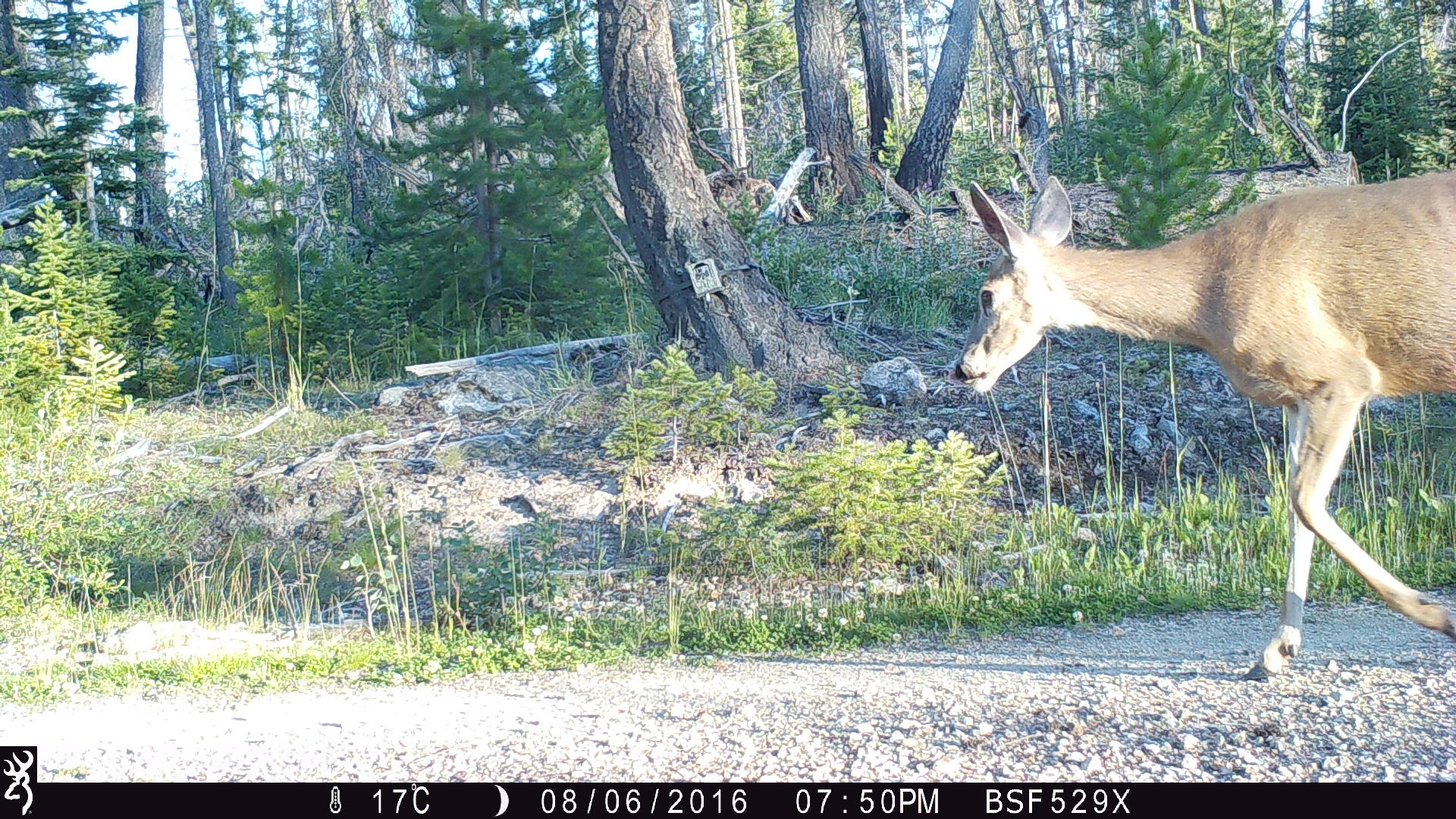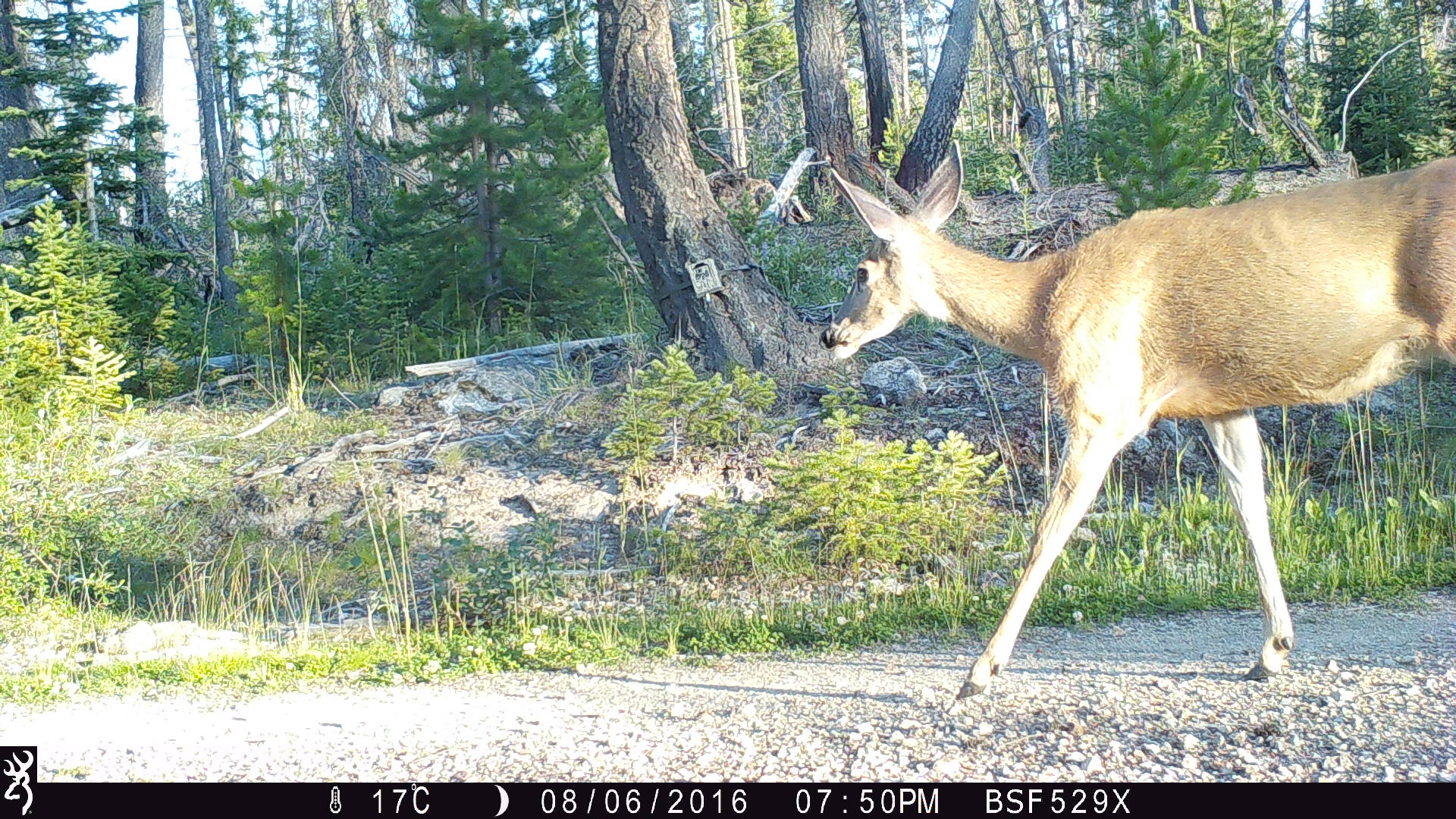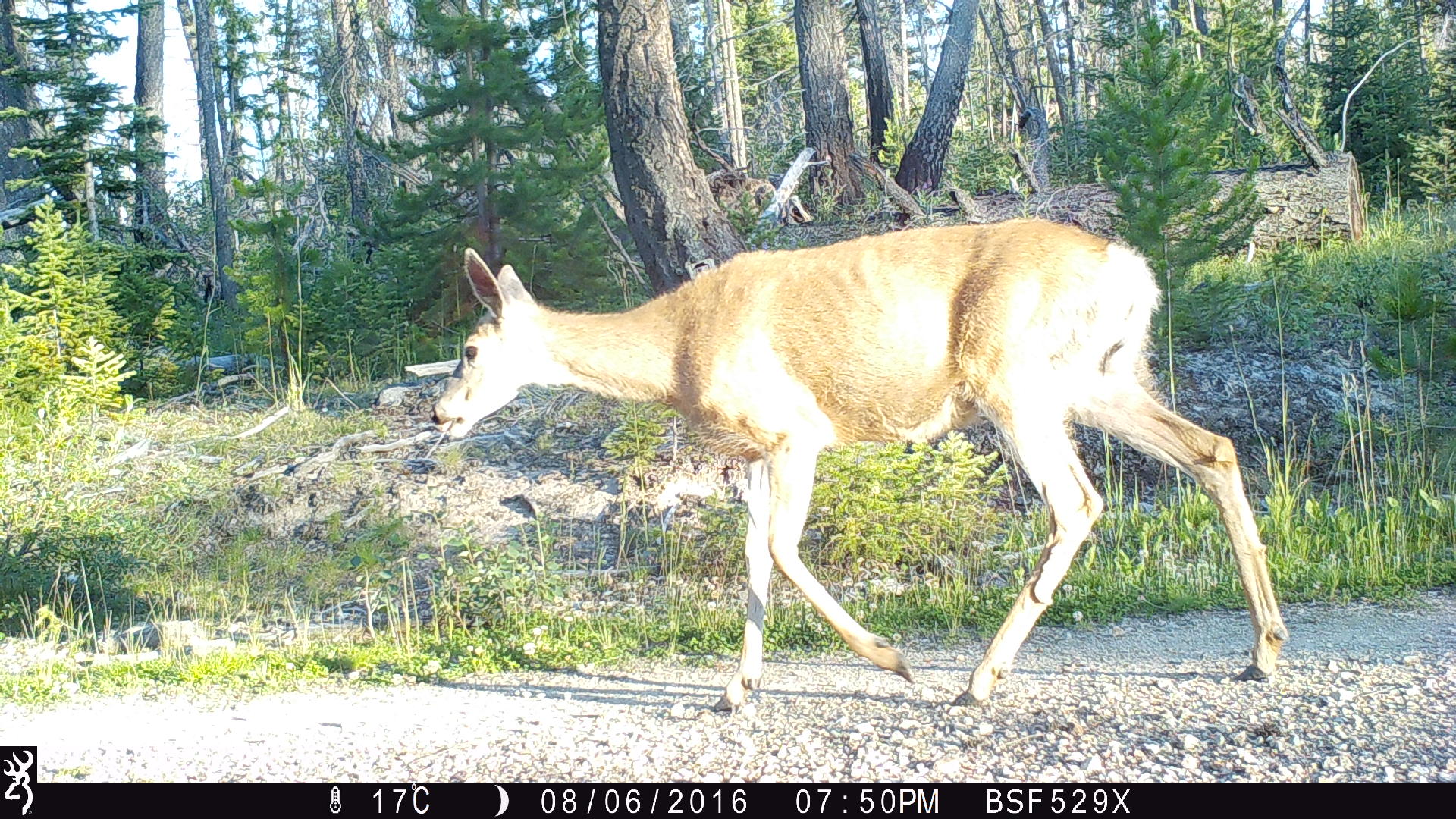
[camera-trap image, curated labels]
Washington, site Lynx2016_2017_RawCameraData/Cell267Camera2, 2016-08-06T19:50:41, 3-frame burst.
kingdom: Animalia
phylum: Chordata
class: Mammalia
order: Artiodactyla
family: Cervidae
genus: Odocoileus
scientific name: Odocoileus hemionus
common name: mule deer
Odocoileus hemionus (mule deer). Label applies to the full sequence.